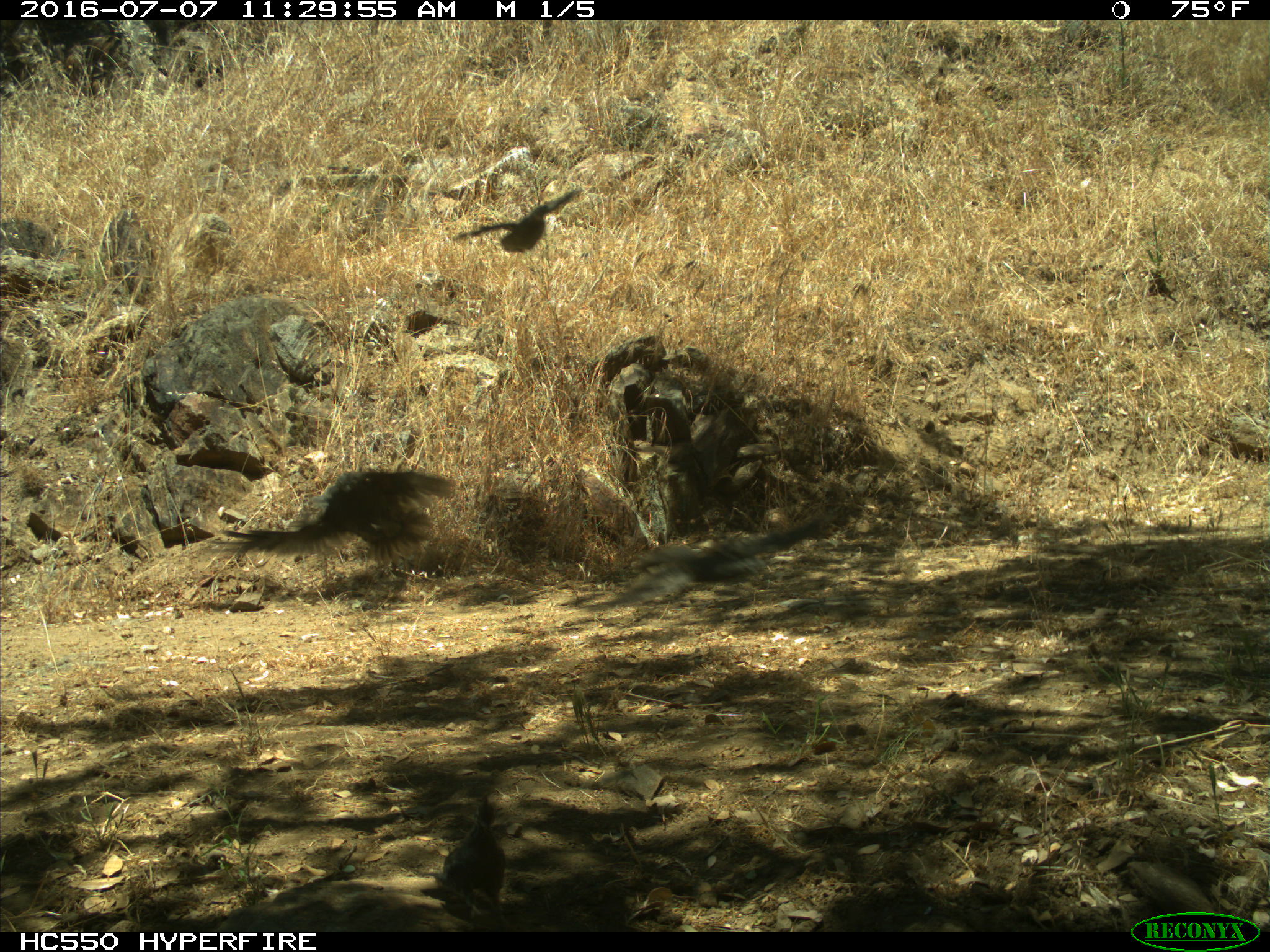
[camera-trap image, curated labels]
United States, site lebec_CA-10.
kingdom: Animalia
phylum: Chordata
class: Aves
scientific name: Aves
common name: birds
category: unidentified bird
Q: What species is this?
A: Unidentified bird (birds) (Aves).